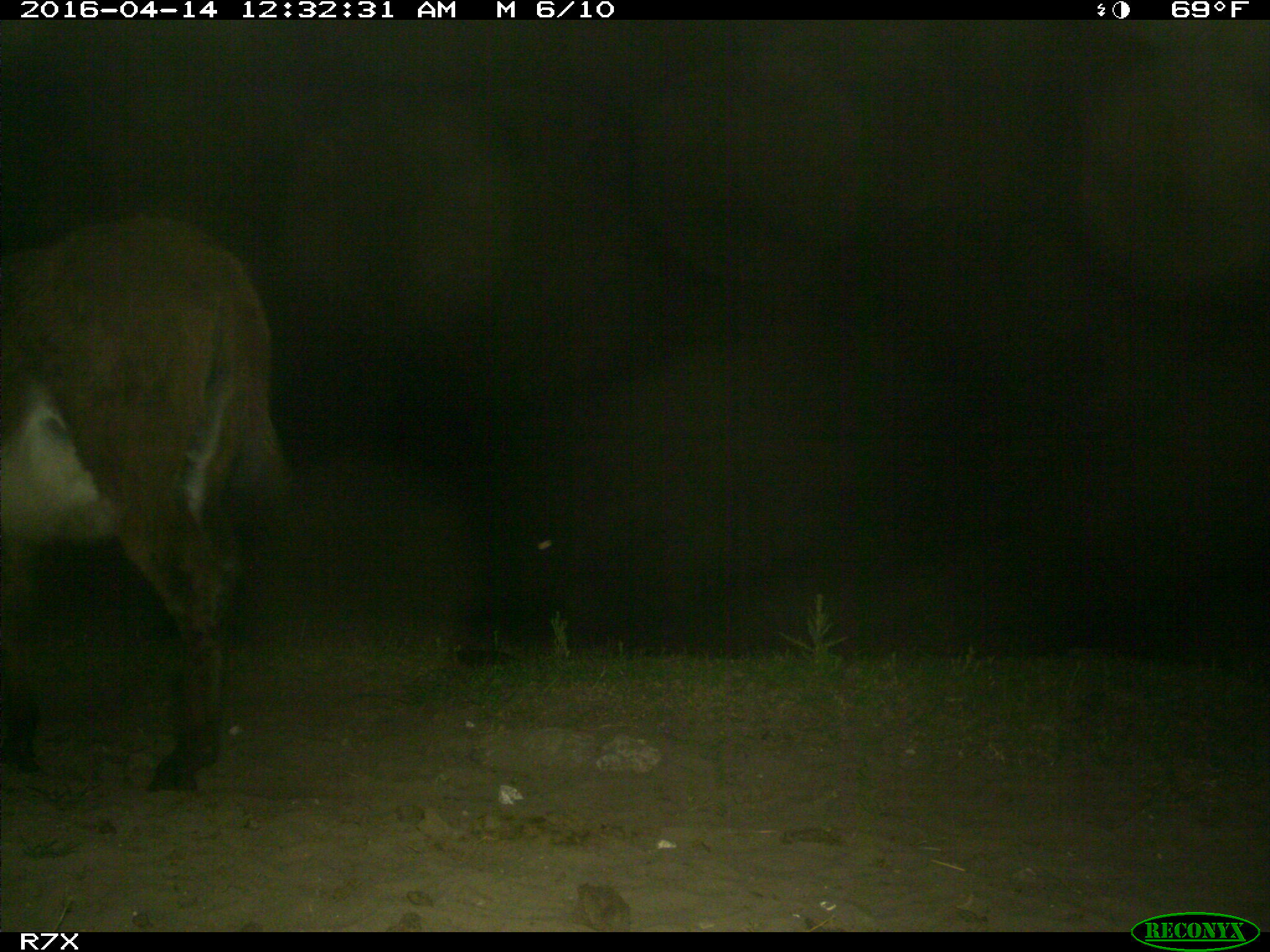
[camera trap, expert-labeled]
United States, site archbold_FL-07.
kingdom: Animalia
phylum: Chordata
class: Mammalia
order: Artiodactyla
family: Bovidae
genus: Bos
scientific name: Bos taurus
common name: domestic cow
Bos taurus (domestic cow).